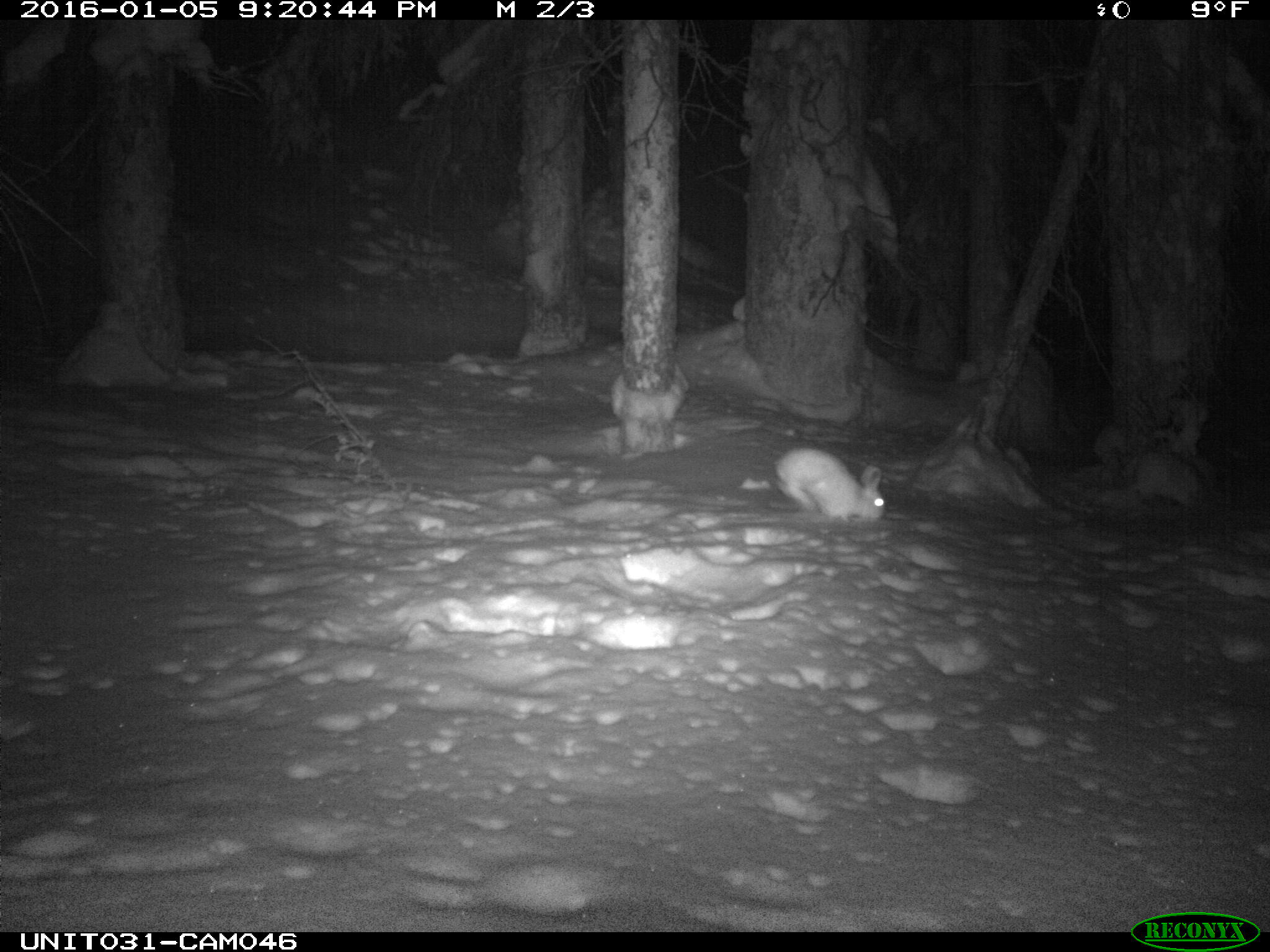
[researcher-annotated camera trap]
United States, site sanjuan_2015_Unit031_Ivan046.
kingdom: Animalia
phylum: Chordata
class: Mammalia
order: Lagomorpha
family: Leporidae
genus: Lepus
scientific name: Lepus americanus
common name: snowshoe hare